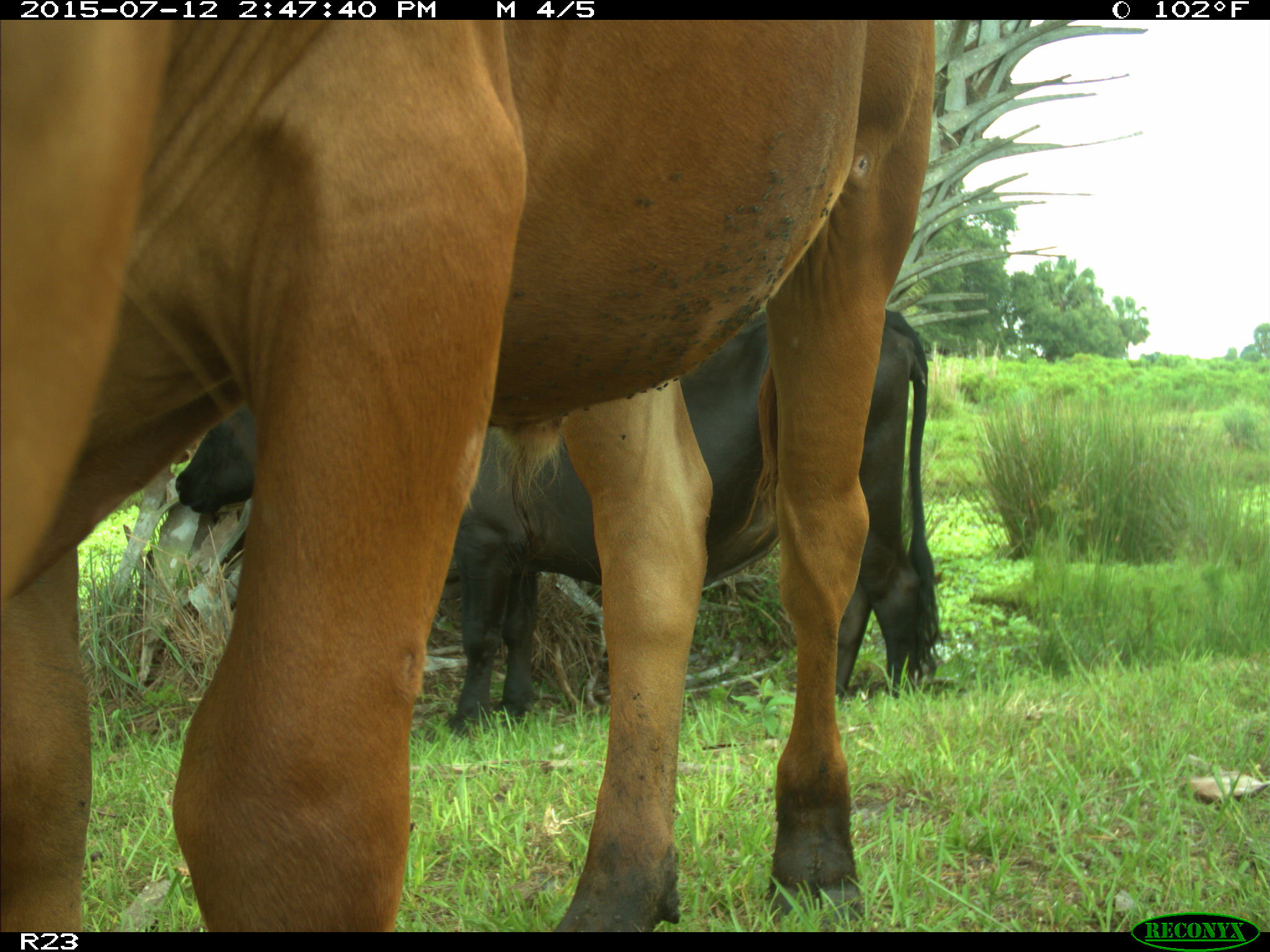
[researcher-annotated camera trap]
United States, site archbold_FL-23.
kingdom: Animalia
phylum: Chordata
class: Mammalia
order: Artiodactyla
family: Bovidae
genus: Bos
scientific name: Bos taurus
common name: domestic cow